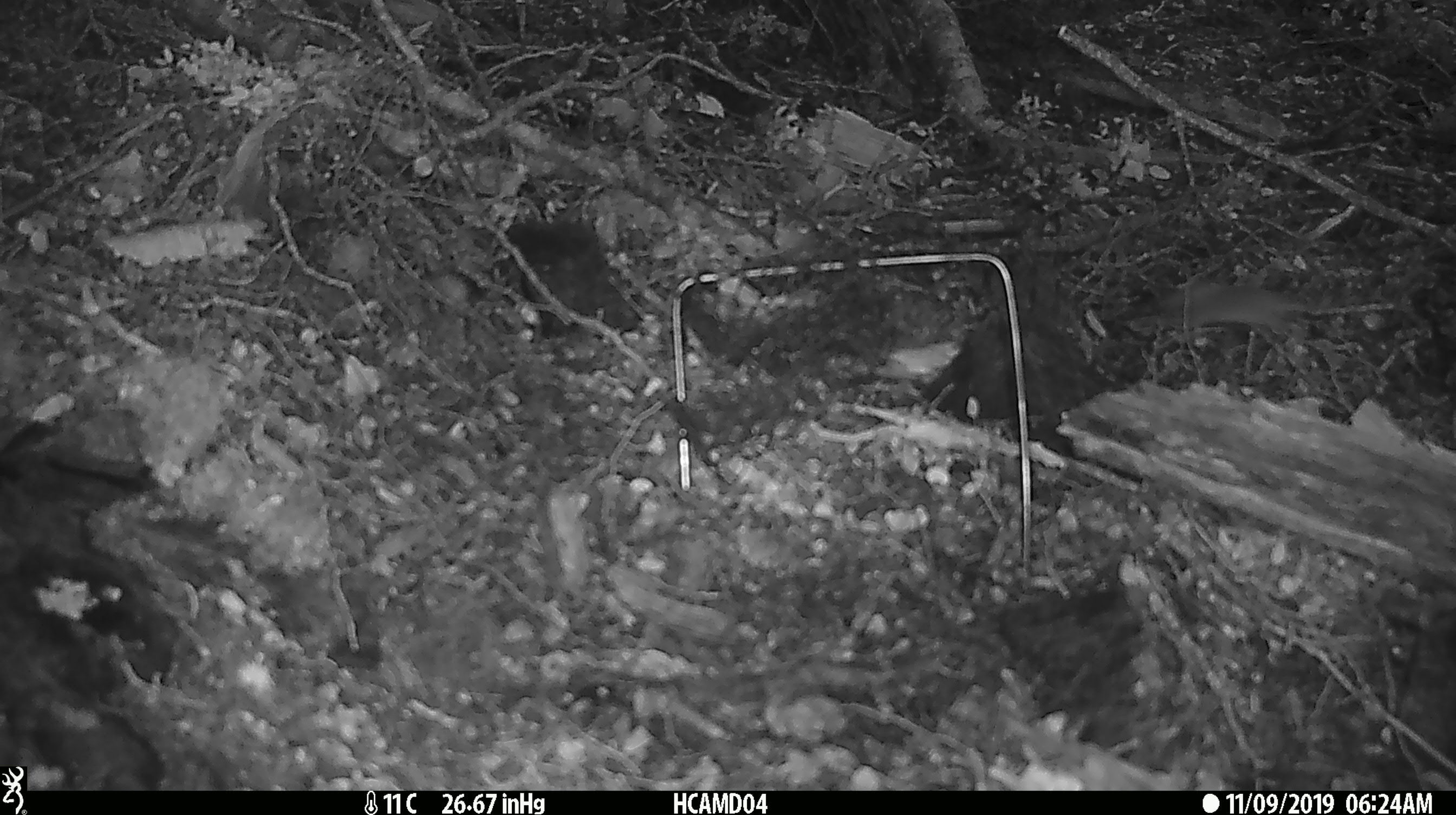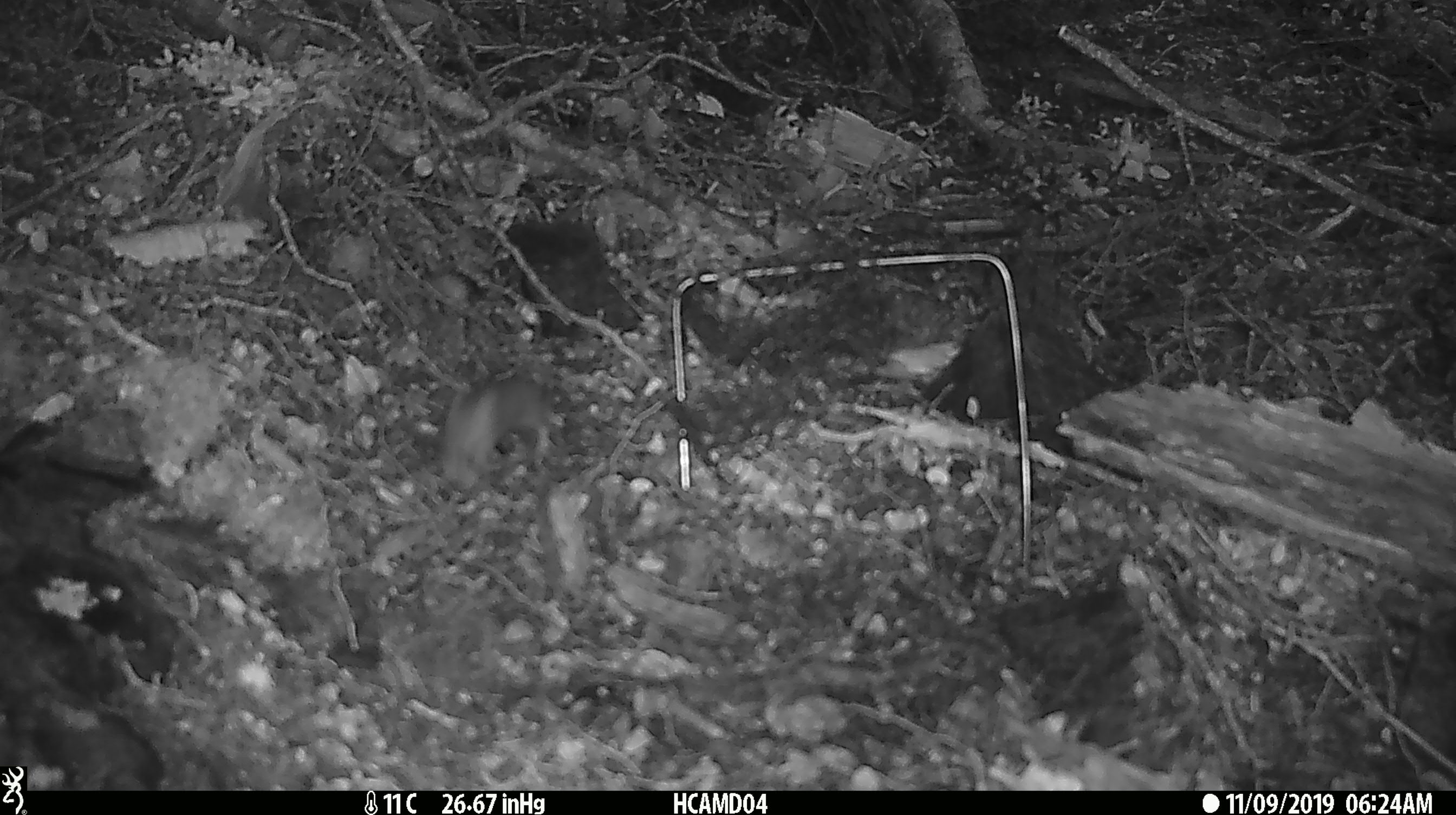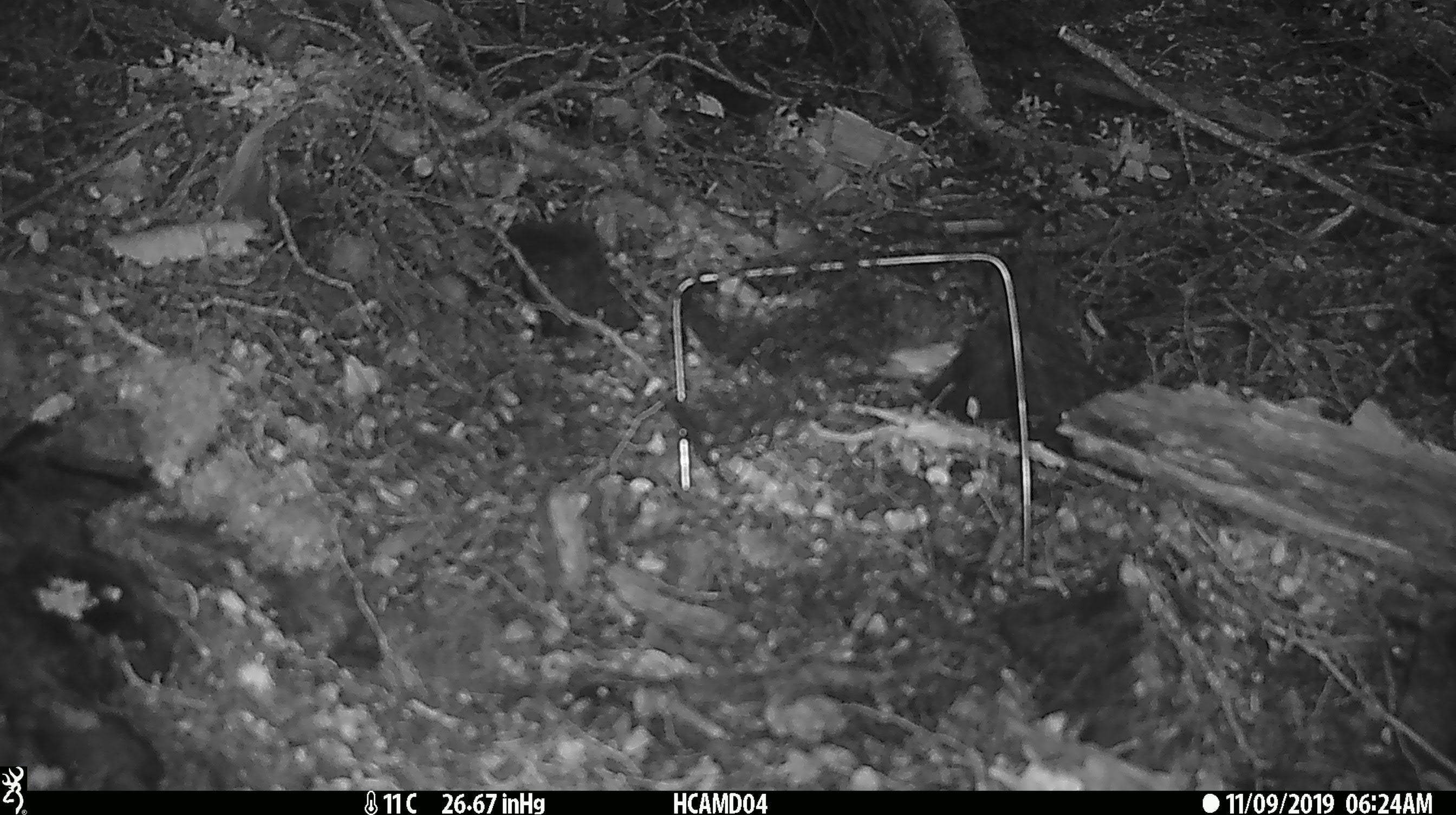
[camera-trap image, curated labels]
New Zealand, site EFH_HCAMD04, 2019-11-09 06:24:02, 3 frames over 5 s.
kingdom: Animalia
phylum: Chordata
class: Mammalia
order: Rodentia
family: Muridae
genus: Mus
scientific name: Mus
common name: mouse